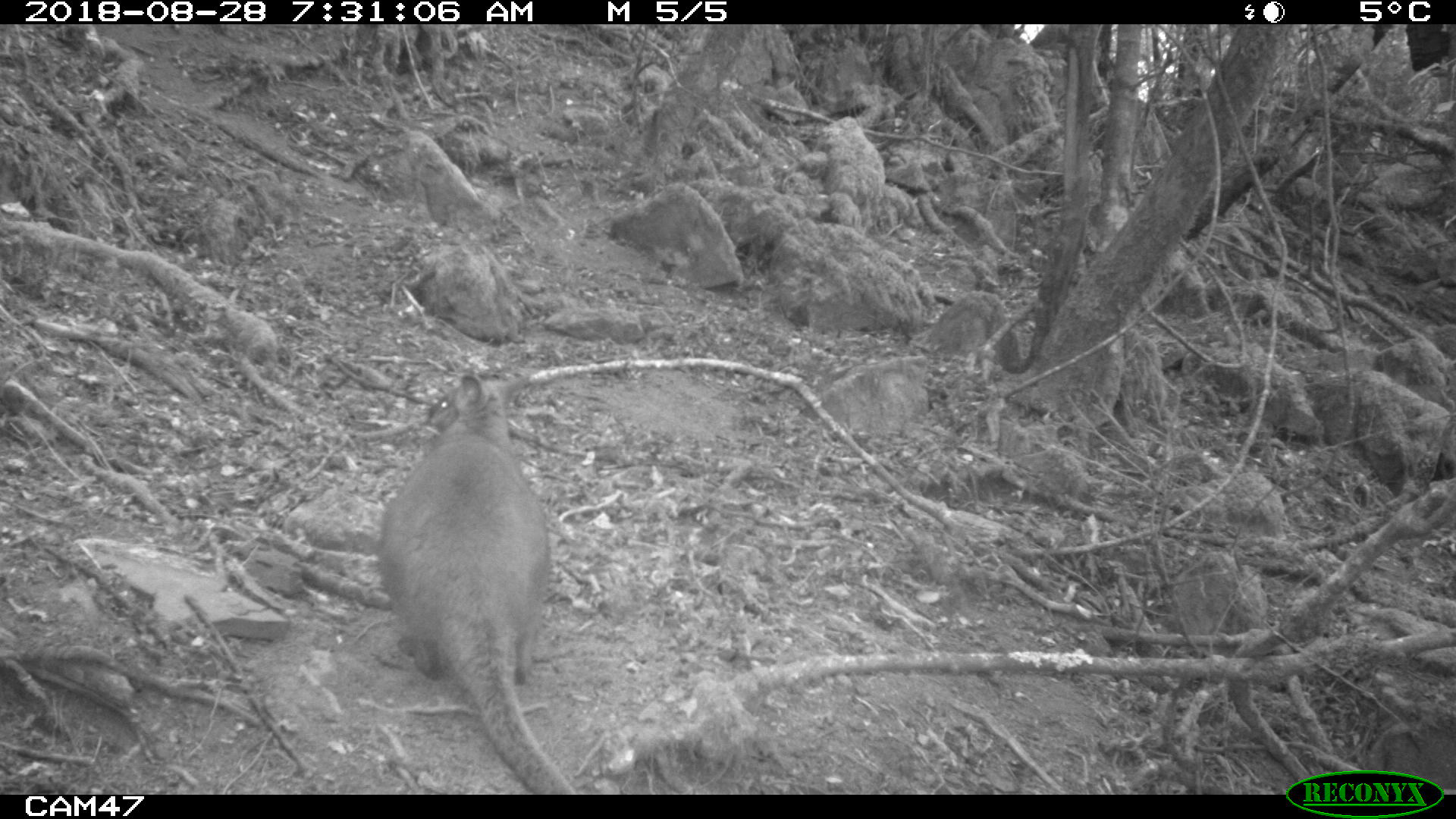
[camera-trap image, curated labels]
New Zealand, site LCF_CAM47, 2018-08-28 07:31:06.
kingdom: Animalia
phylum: Chordata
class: Mammalia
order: Diprotodontia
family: Macropodidae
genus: Notamacropus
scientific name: Notamacropus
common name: wallaby